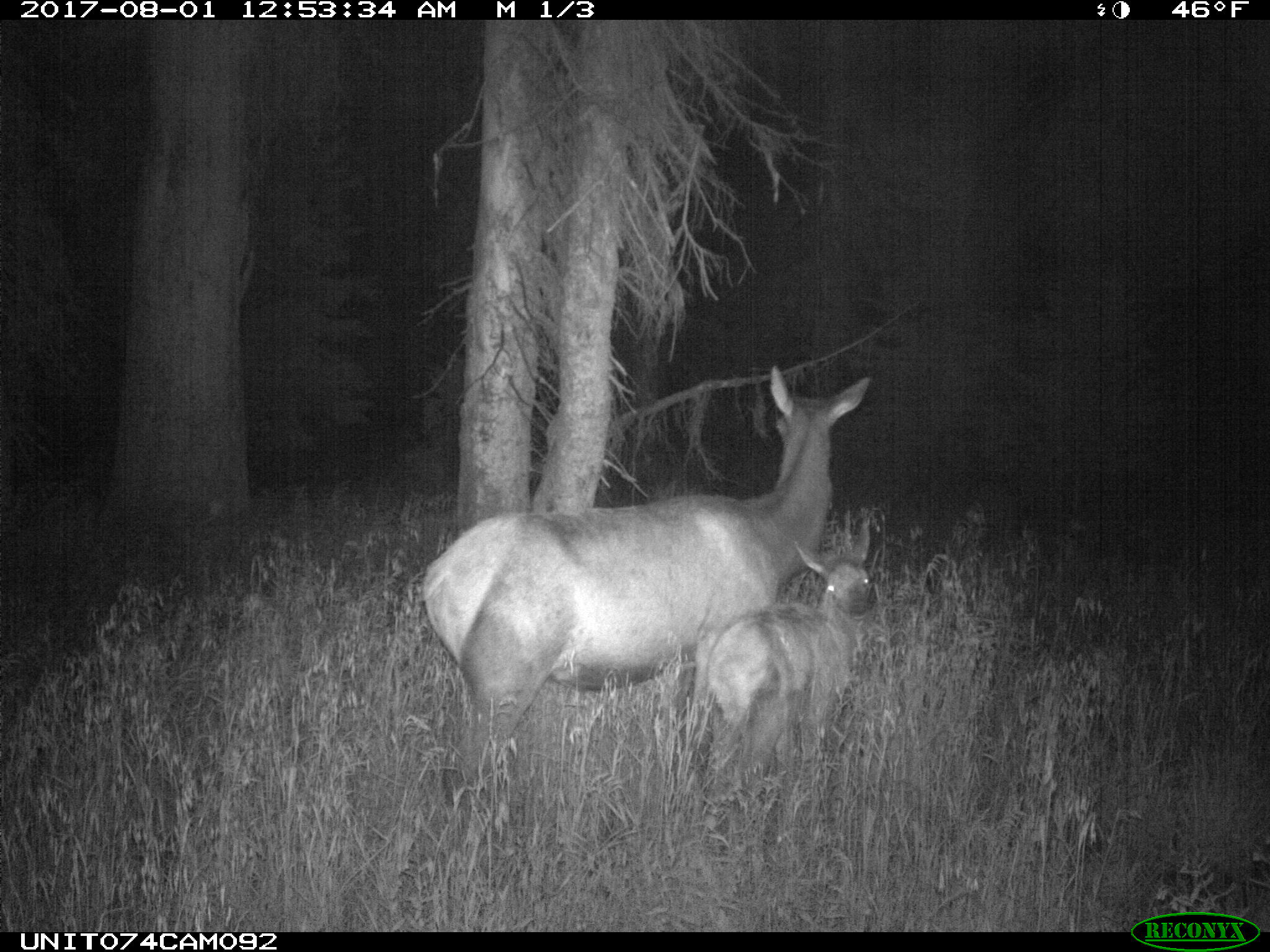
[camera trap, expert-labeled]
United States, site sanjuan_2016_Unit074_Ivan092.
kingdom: Animalia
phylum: Chordata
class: Mammalia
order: Artiodactyla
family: Cervidae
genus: Cervus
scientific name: Cervus elaphus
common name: red deer